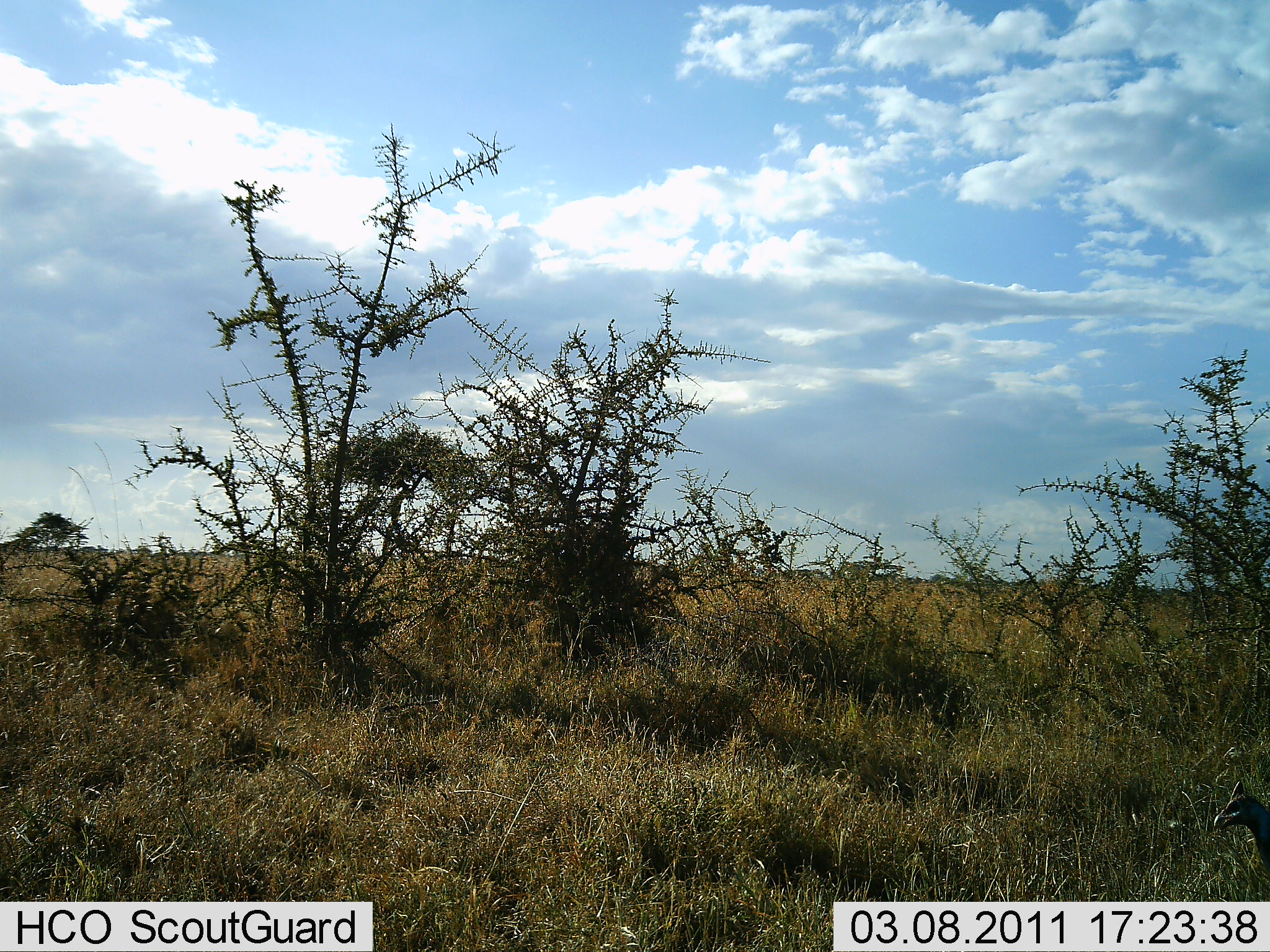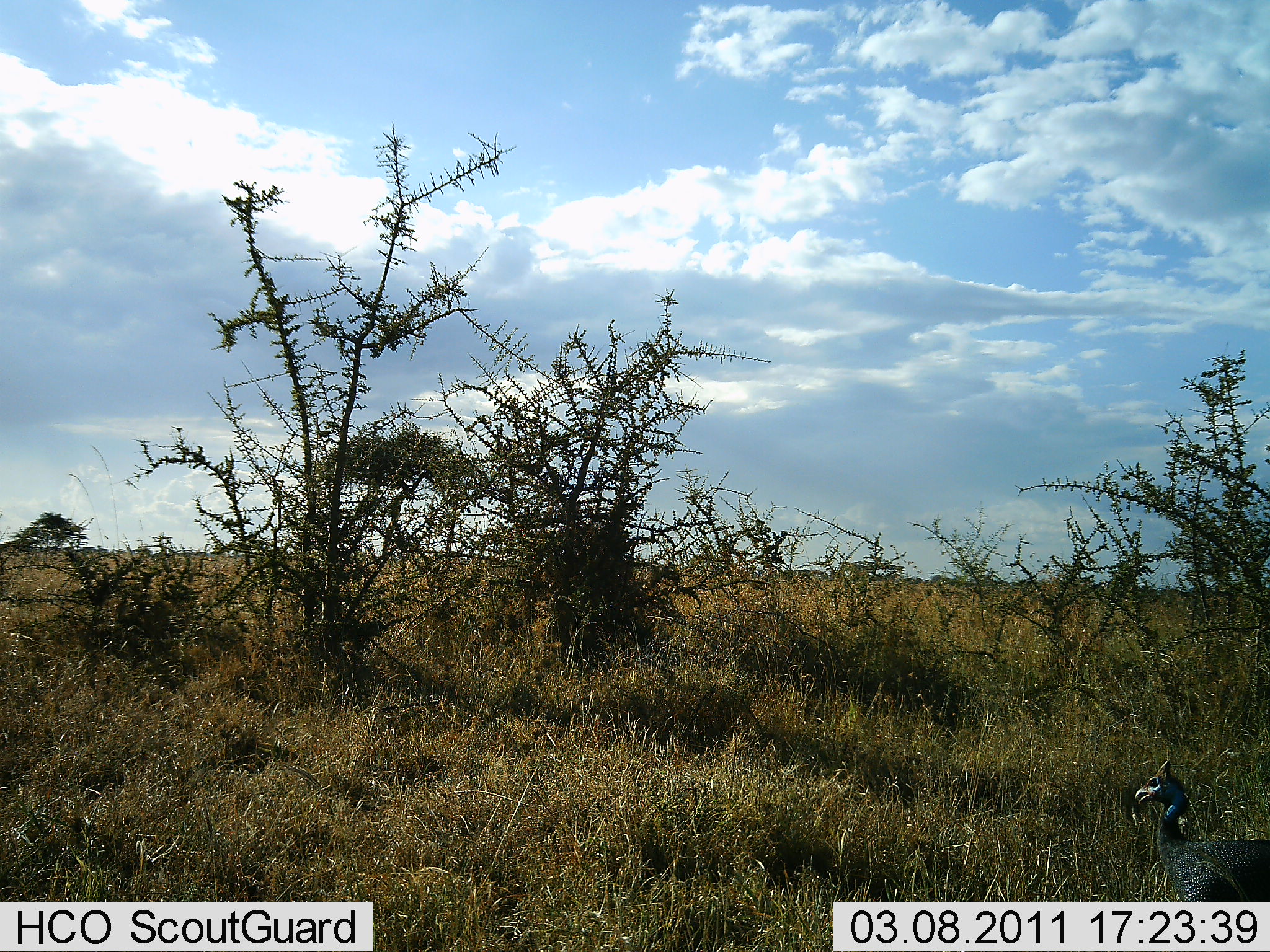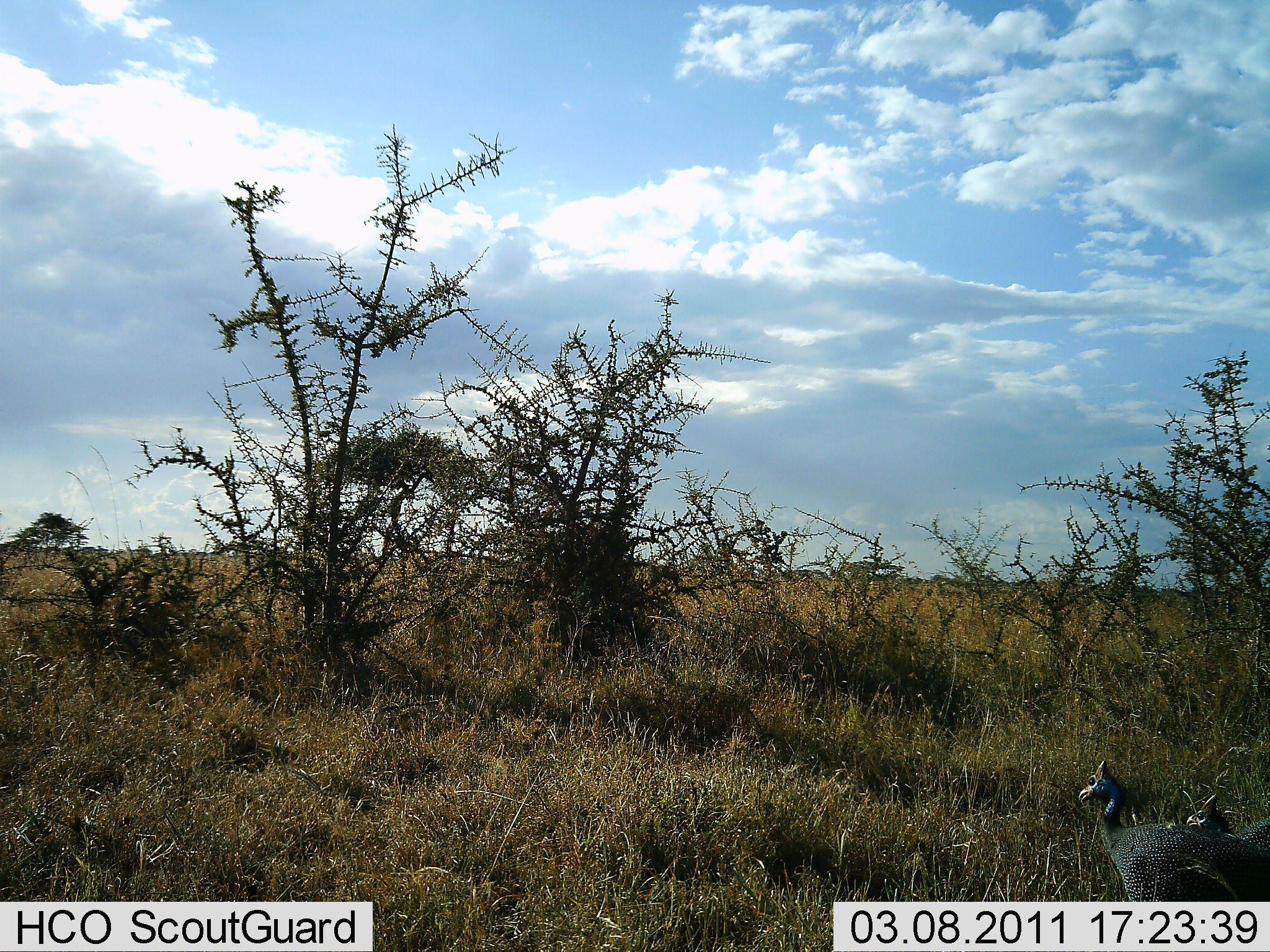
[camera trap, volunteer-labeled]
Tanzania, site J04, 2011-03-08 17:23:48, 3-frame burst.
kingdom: Animalia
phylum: Chordata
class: Aves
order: Galliformes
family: Numididae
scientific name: Numididae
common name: guinea fowl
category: guineafowl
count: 2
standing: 7%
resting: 0%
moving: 93%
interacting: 0%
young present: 0%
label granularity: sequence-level